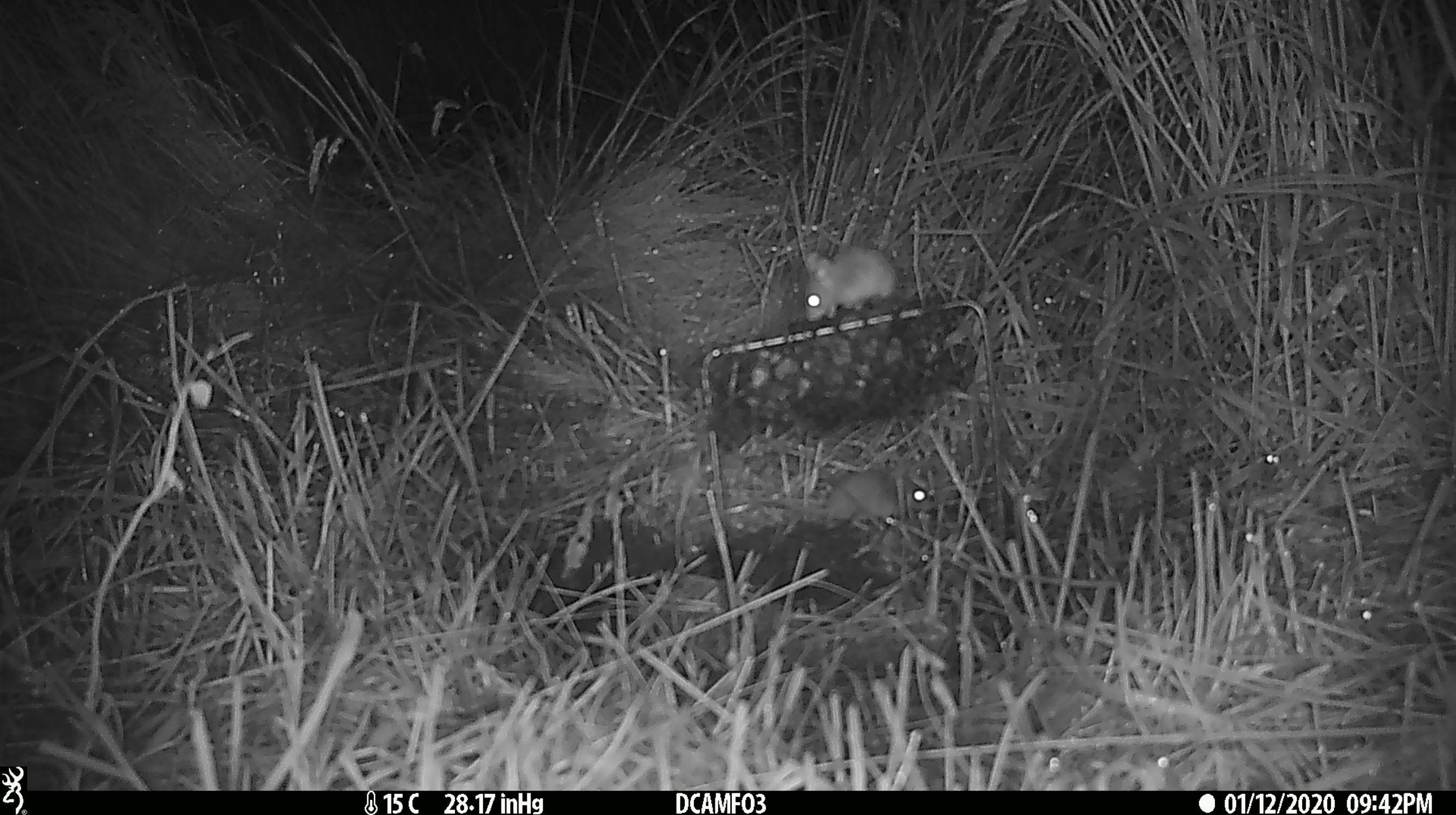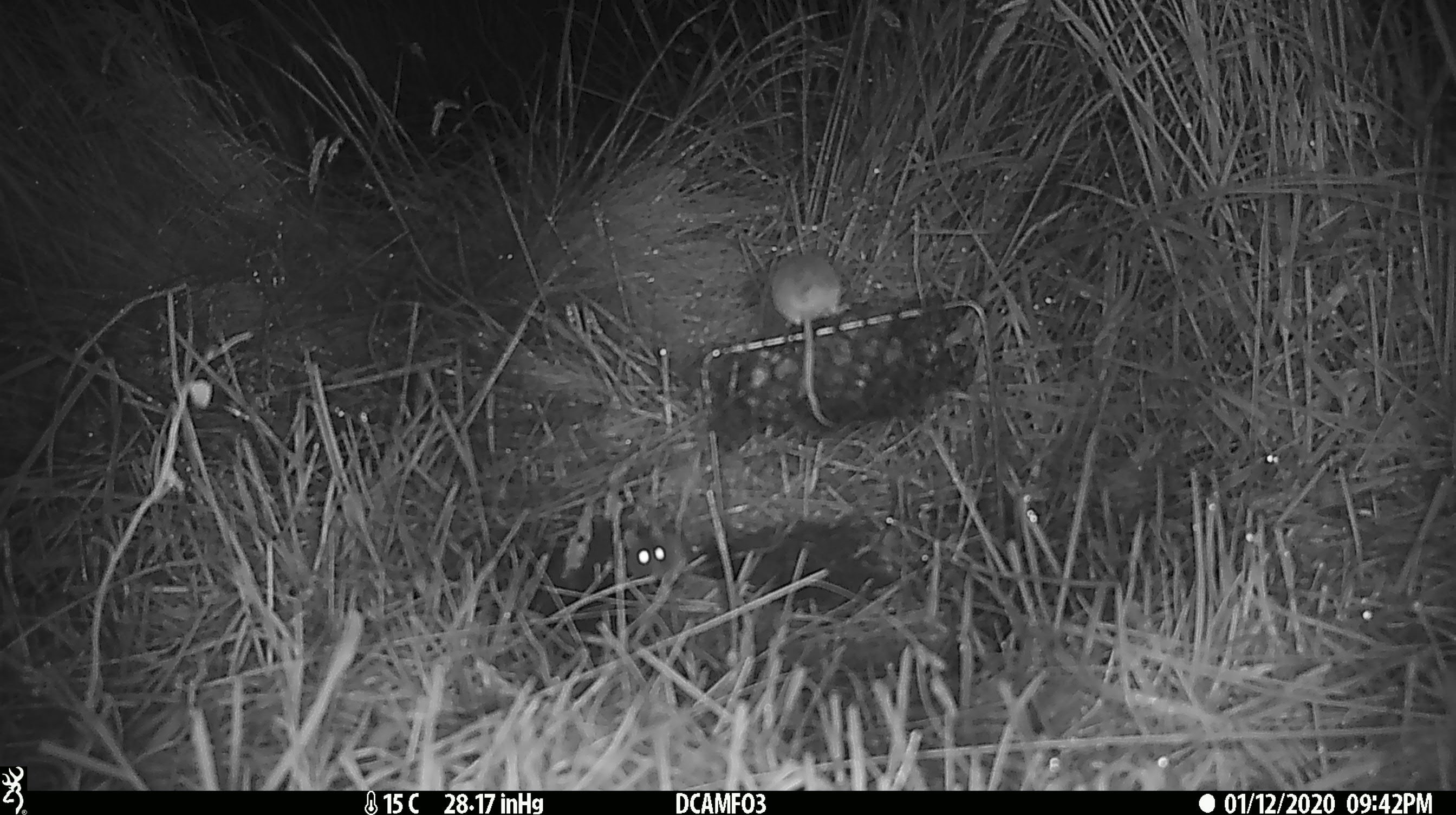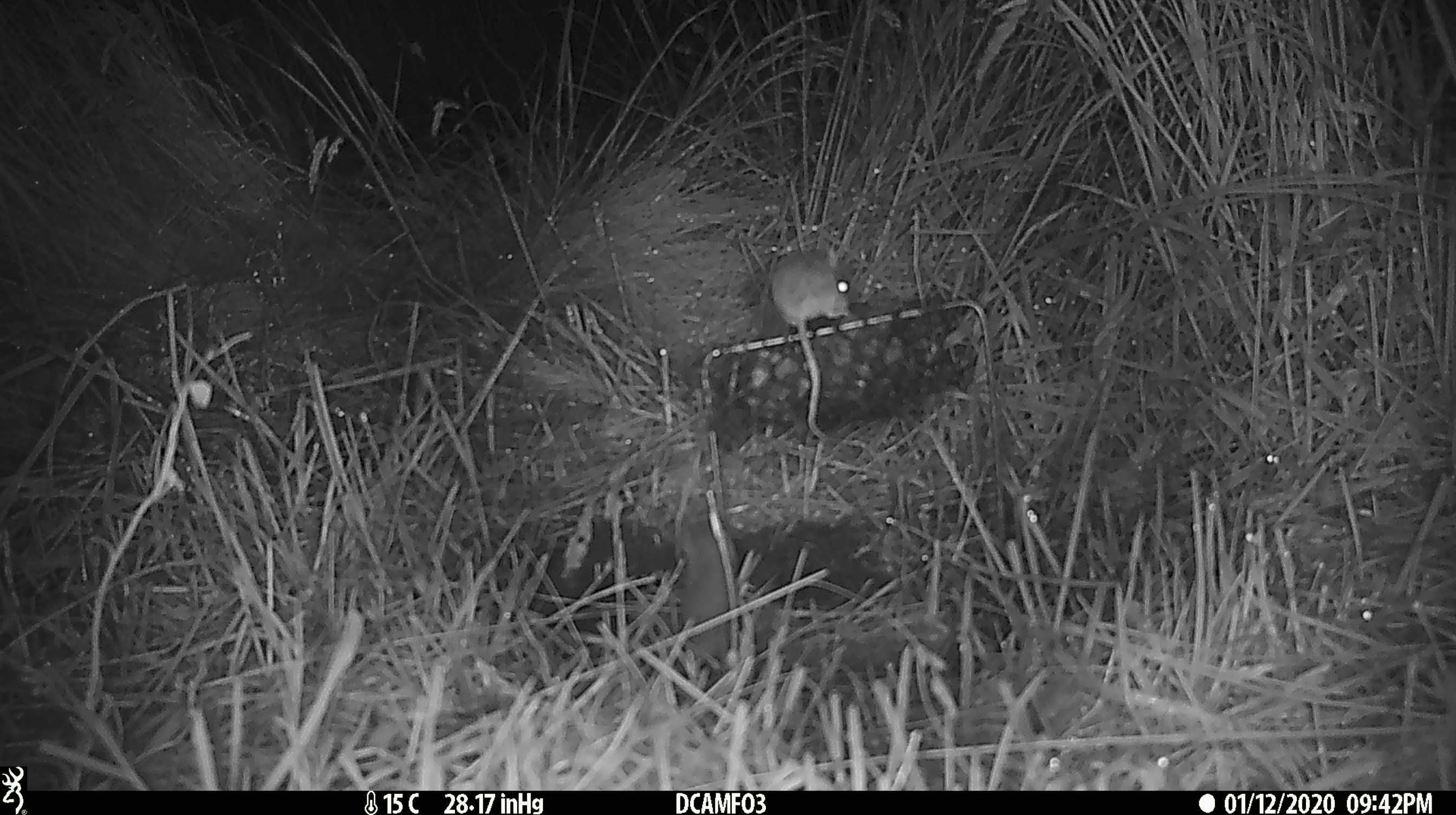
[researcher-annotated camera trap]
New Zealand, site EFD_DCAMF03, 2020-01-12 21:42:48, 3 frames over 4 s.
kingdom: Animalia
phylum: Chordata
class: Mammalia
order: Rodentia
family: Muridae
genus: Mus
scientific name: Mus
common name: mouse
Mouse (Mus).